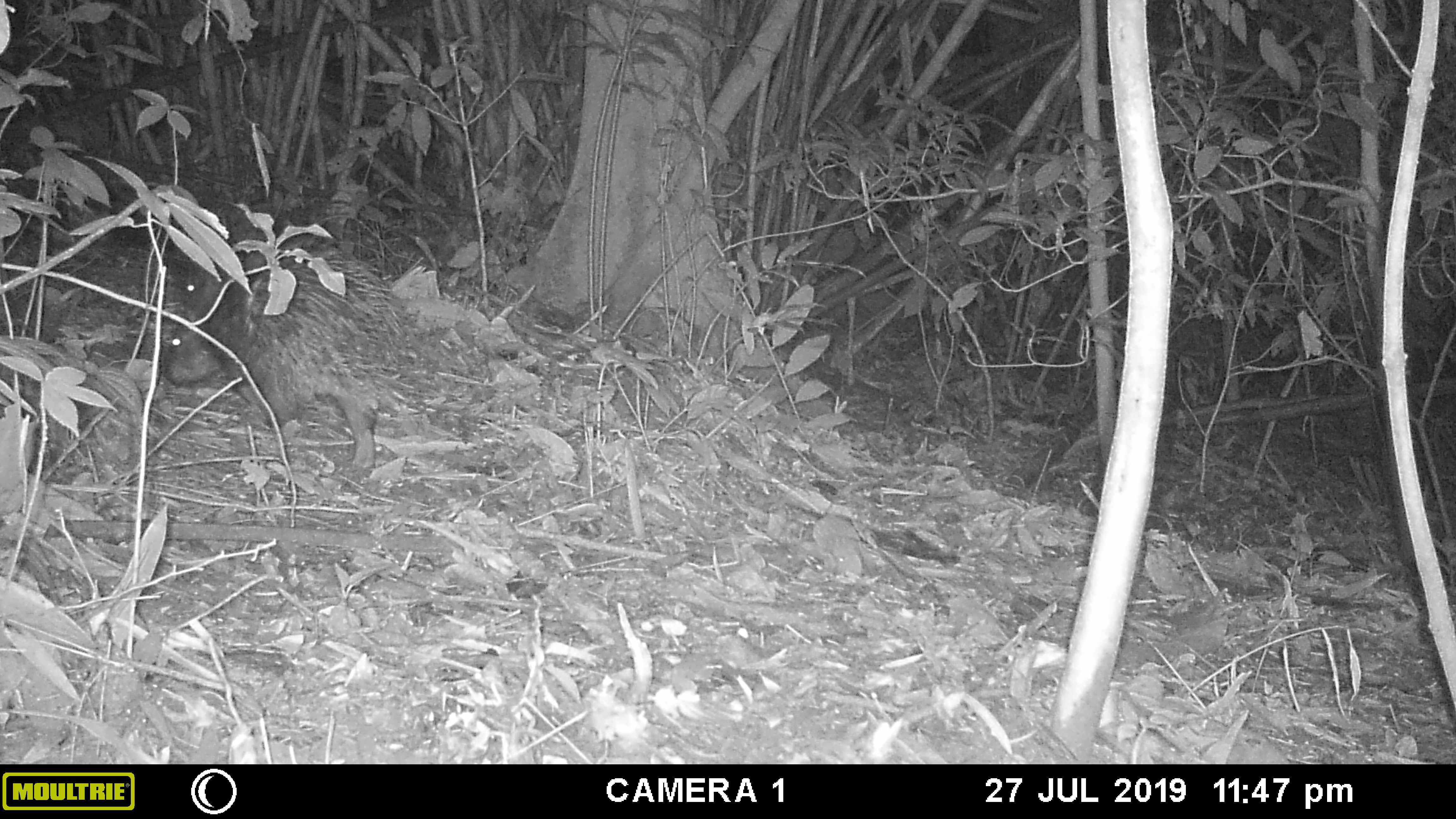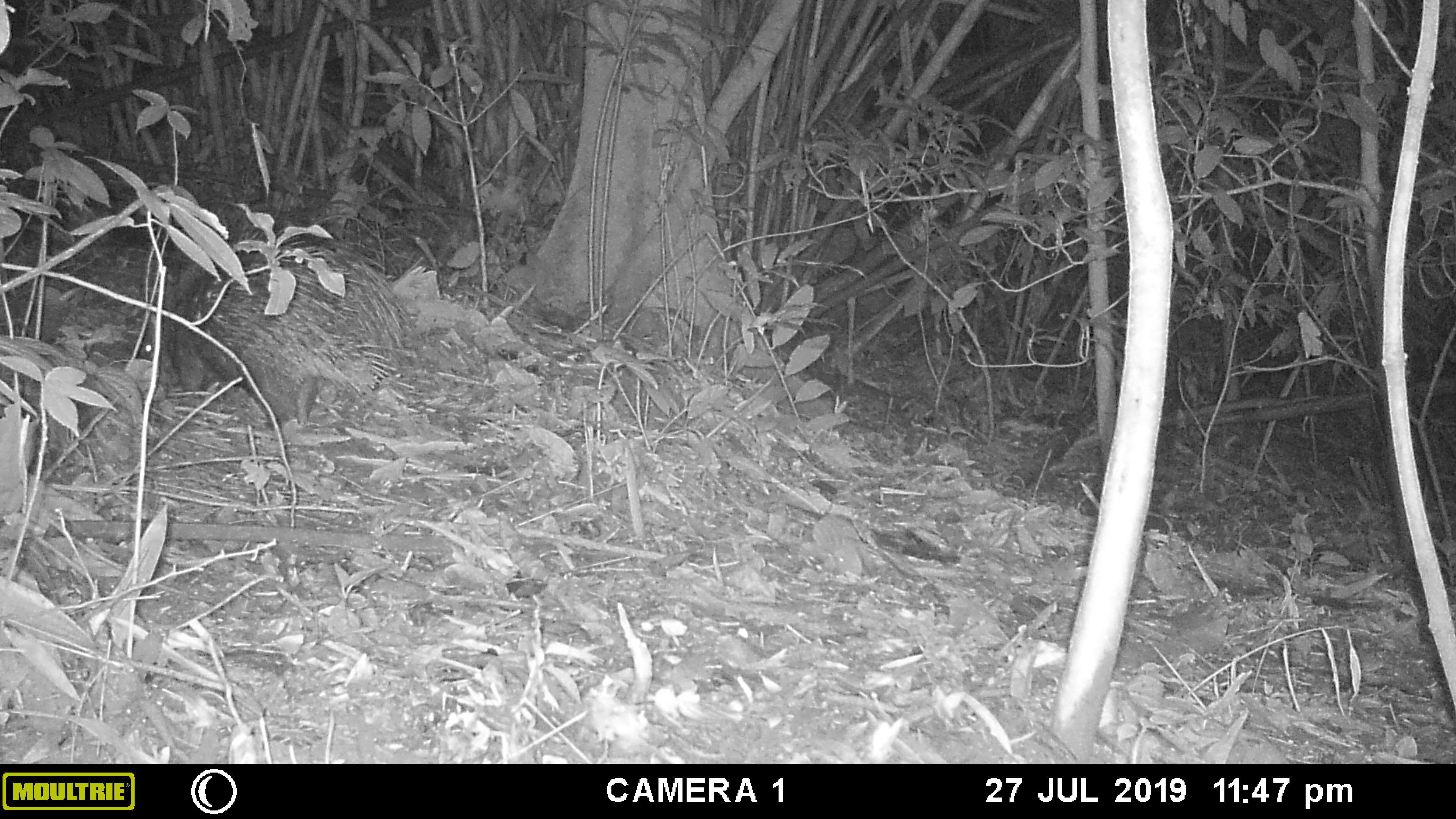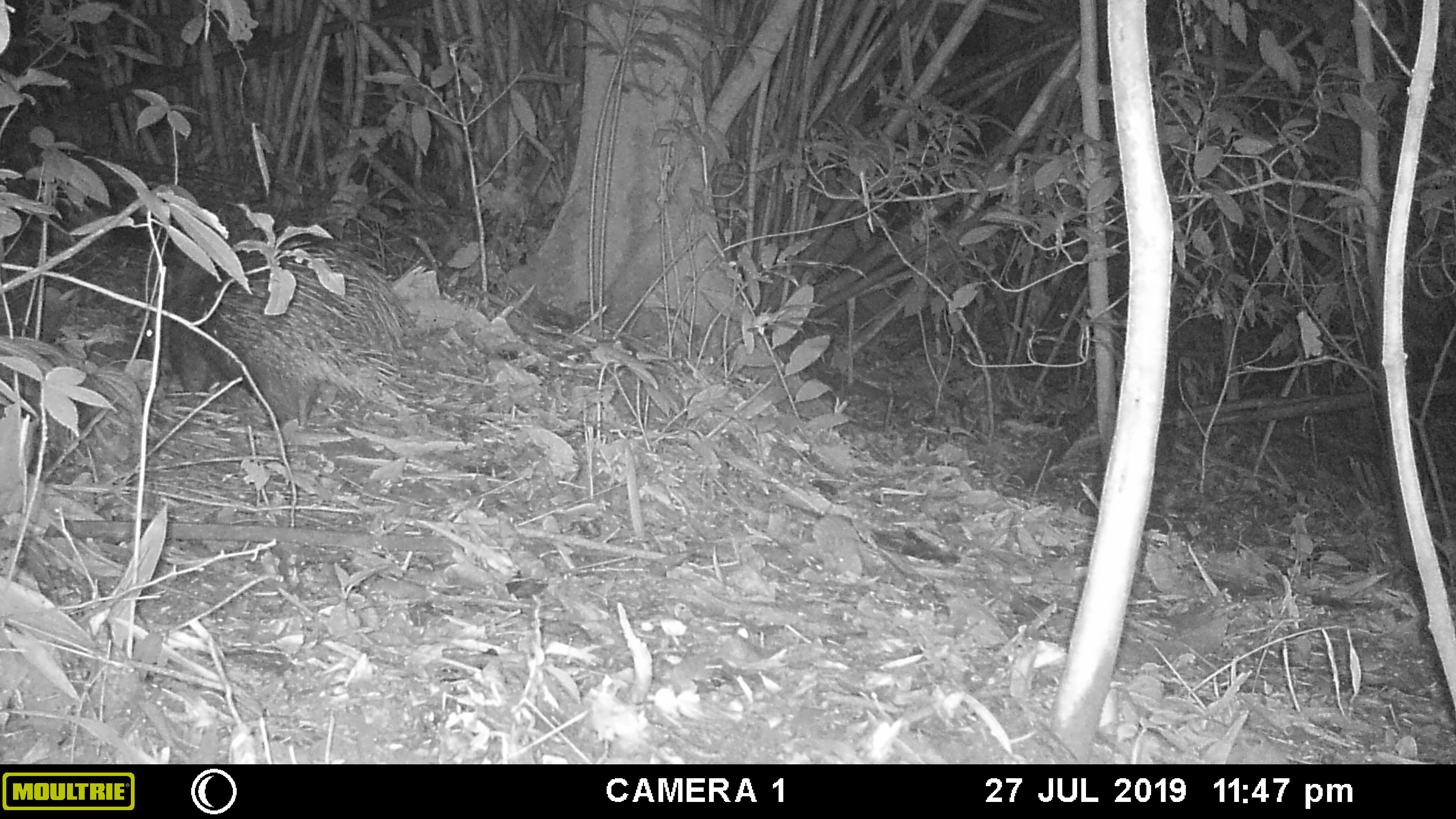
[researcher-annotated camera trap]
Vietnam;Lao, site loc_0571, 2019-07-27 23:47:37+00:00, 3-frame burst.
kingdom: Animalia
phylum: Chordata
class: Mammalia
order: Rodentia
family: Hystricidae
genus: Hystrix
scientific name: Hystrix brachyura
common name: malayan porcupine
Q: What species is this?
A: Malayan porcupine (Hystrix brachyura).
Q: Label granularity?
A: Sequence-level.